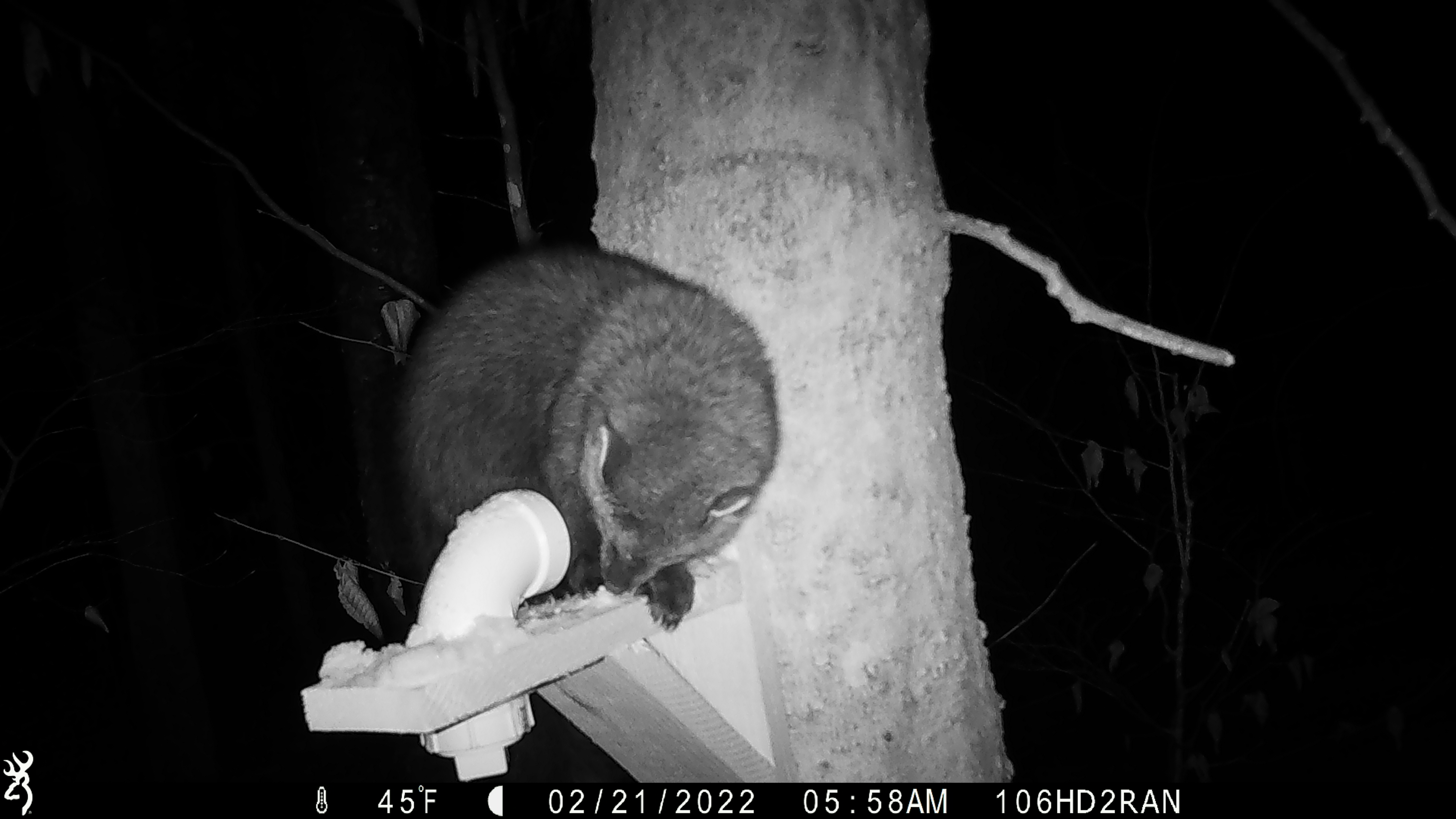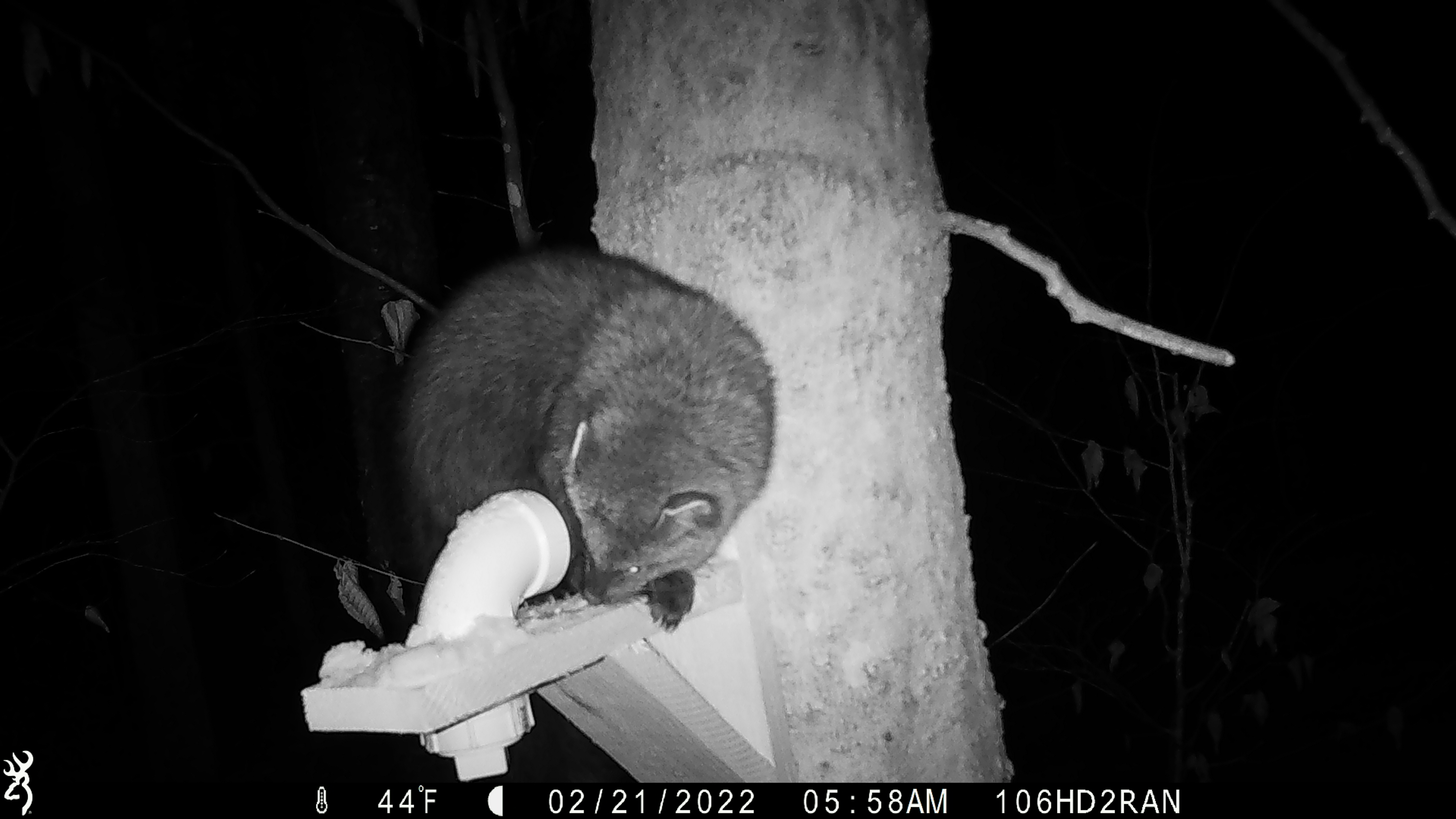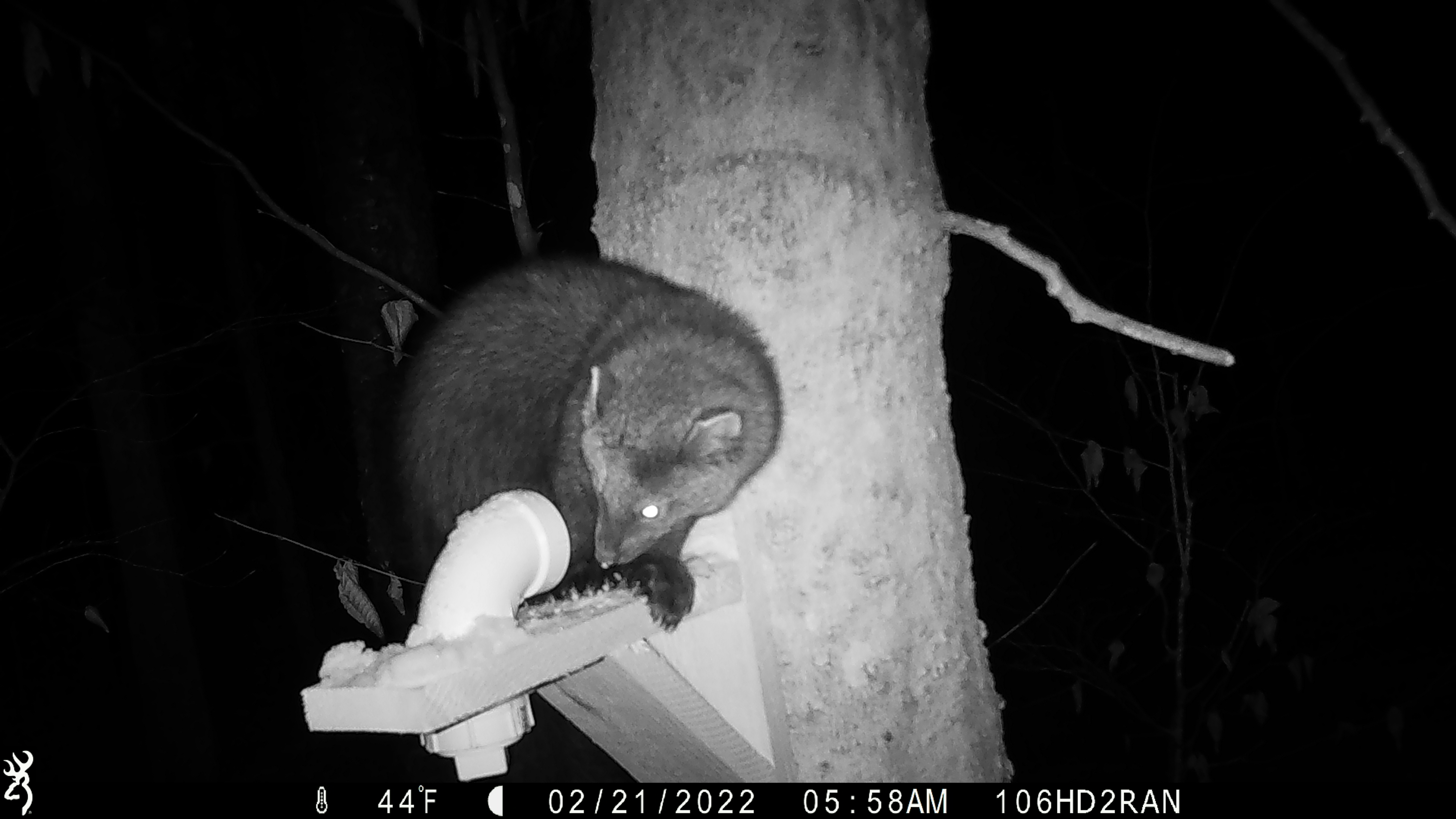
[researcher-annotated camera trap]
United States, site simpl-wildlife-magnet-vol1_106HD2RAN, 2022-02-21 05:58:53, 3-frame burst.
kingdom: Animalia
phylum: Chordata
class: Mammalia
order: Carnivora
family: Mustelidae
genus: Pekania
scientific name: Pekania pennanti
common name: fisher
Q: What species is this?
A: Fisher (Pekania pennanti).